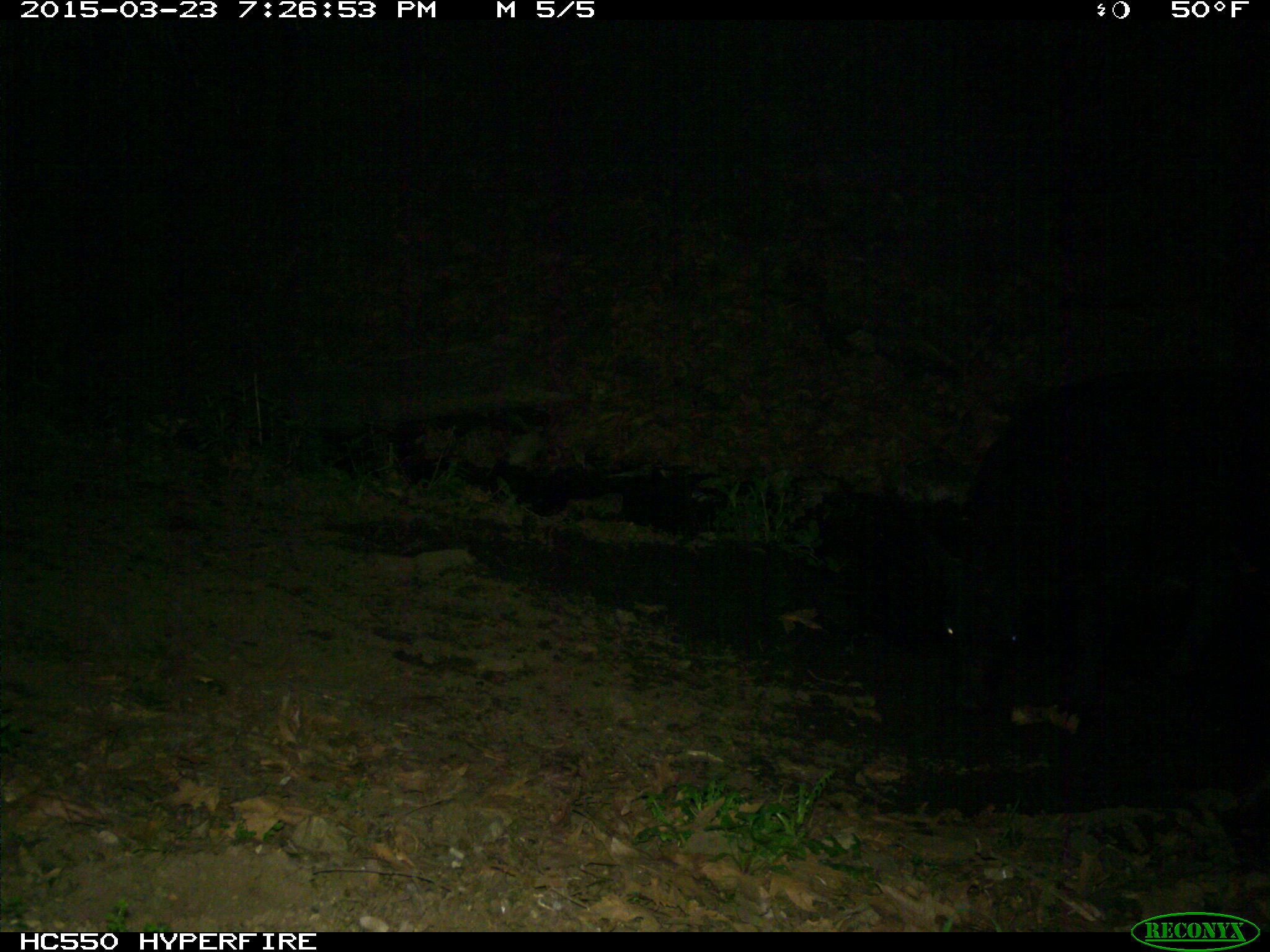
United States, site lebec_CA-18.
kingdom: Animalia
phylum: Chordata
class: Mammalia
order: Artiodactyla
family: Bovidae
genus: Bos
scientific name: Bos taurus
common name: domestic cow